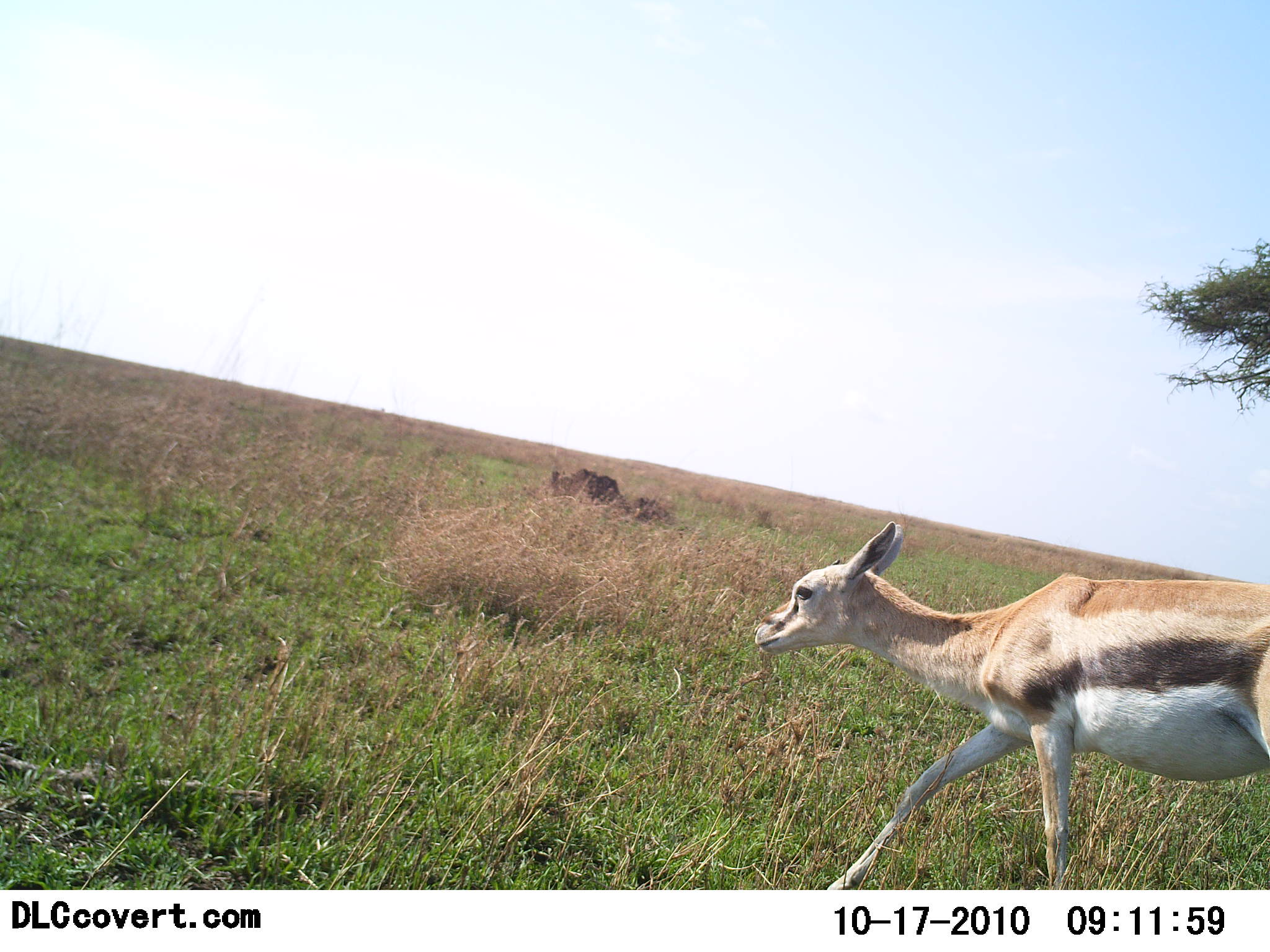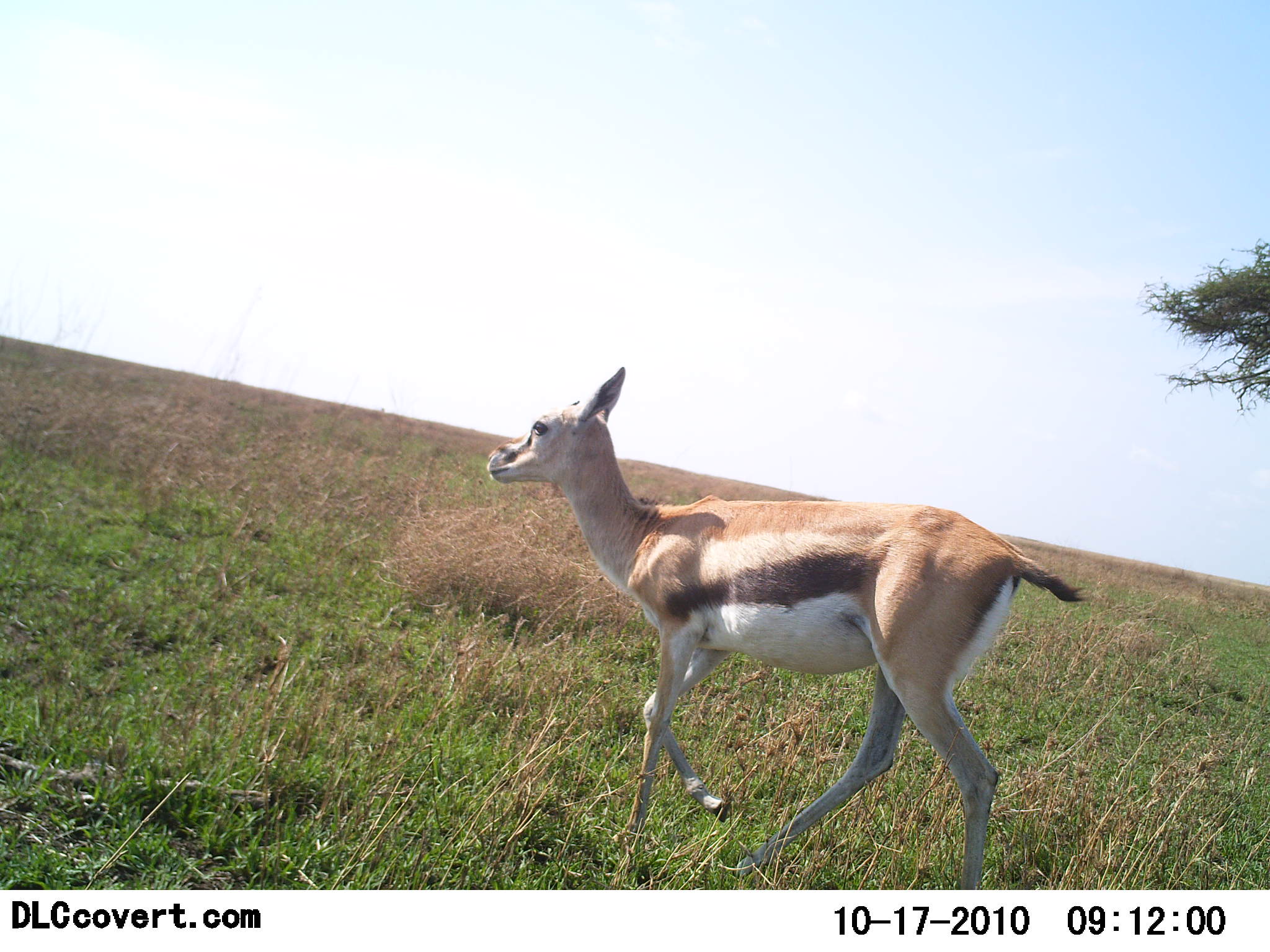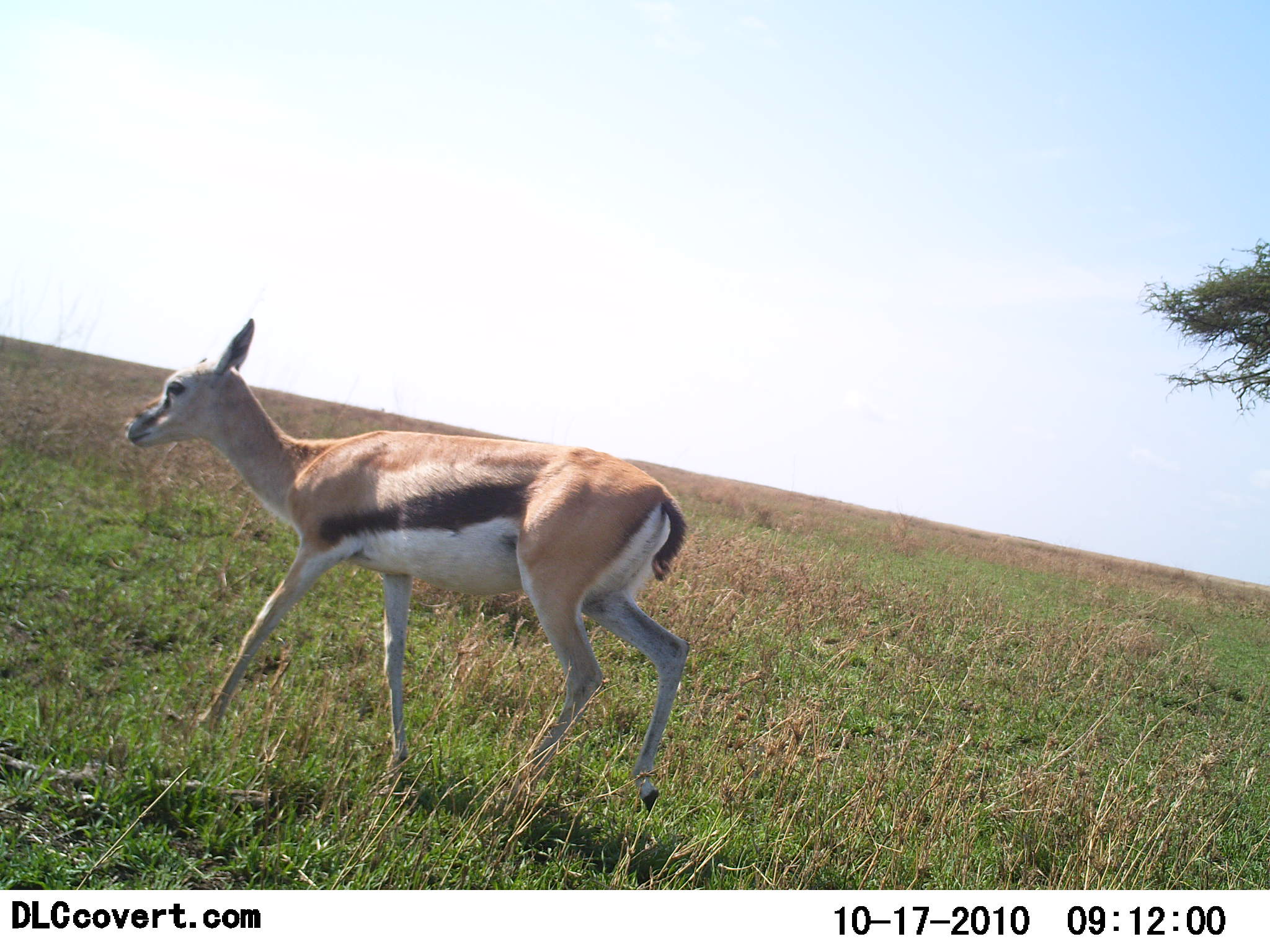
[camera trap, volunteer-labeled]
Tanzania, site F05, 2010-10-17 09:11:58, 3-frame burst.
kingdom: Animalia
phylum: Chordata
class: Mammalia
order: Artiodactyla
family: Bovidae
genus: Eudorcas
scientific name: Eudorcas thomsonii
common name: thomson's gazelle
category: gazellethomsons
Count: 1.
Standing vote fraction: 0%.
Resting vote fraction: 0%.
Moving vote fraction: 100%.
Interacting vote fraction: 0%.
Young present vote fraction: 13%.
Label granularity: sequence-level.